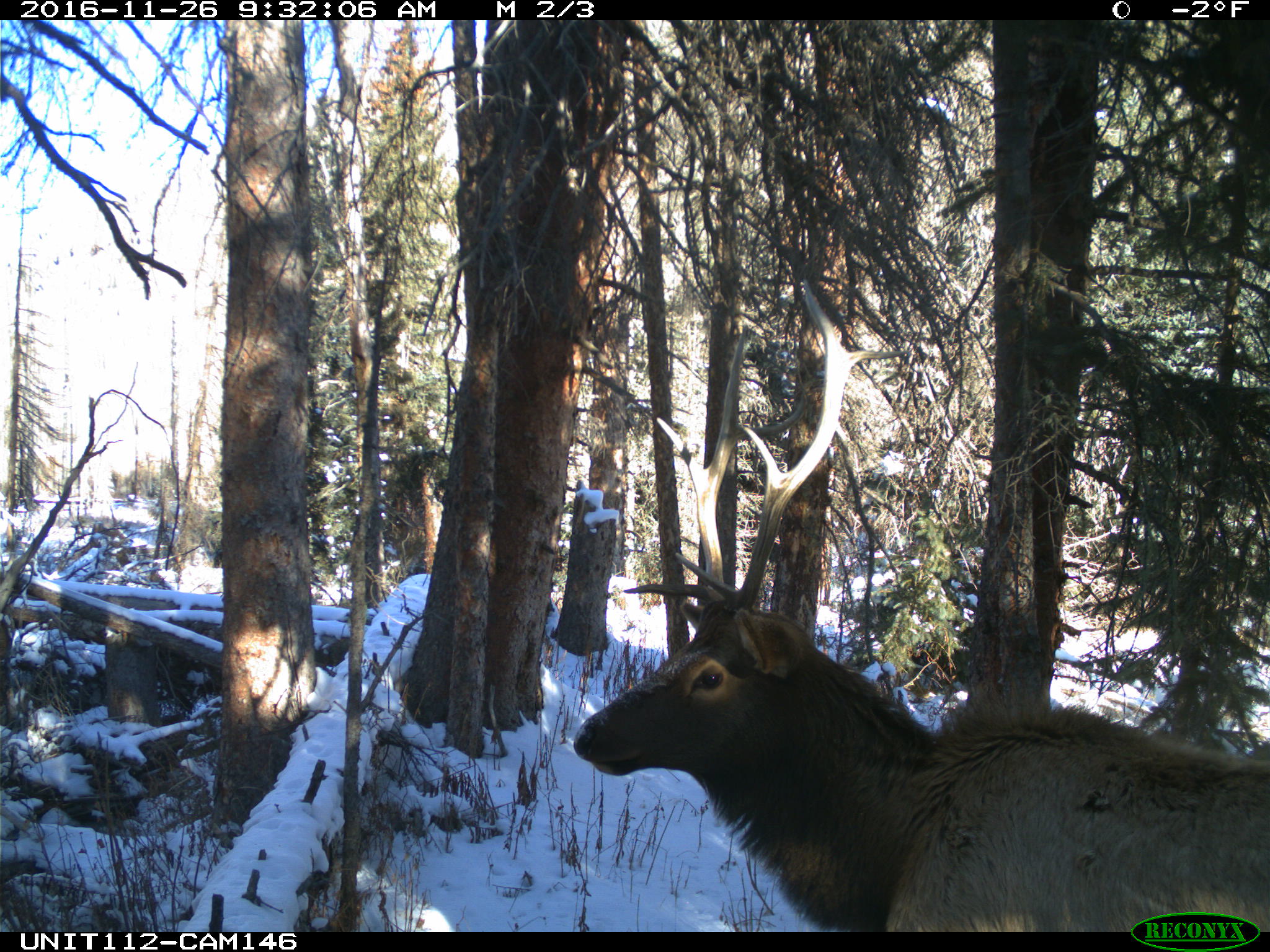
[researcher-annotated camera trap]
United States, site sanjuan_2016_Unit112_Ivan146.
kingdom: Animalia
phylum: Chordata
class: Mammalia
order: Artiodactyla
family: Cervidae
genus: Cervus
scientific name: Cervus elaphus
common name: red deer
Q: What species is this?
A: Cervus elaphus (red deer).